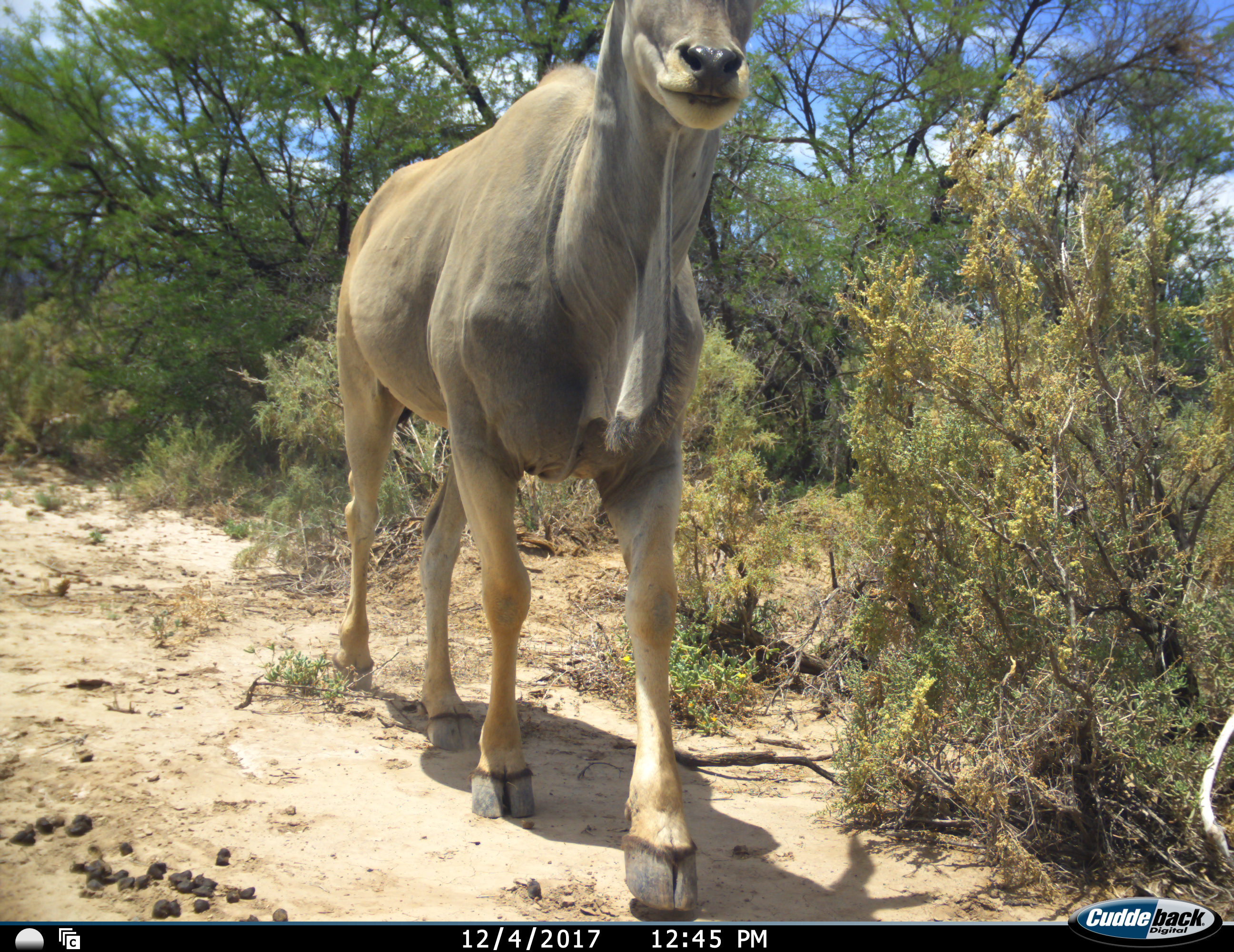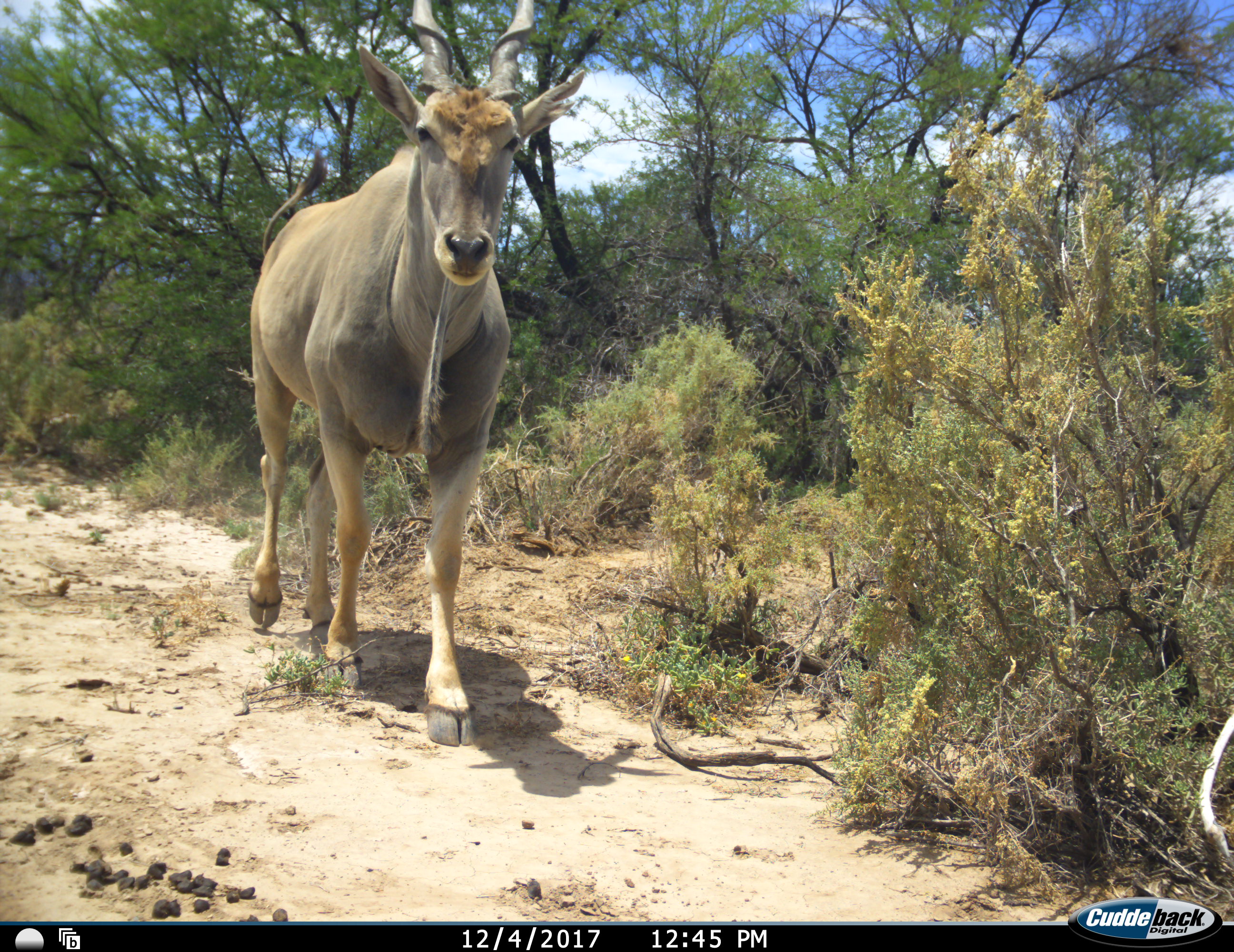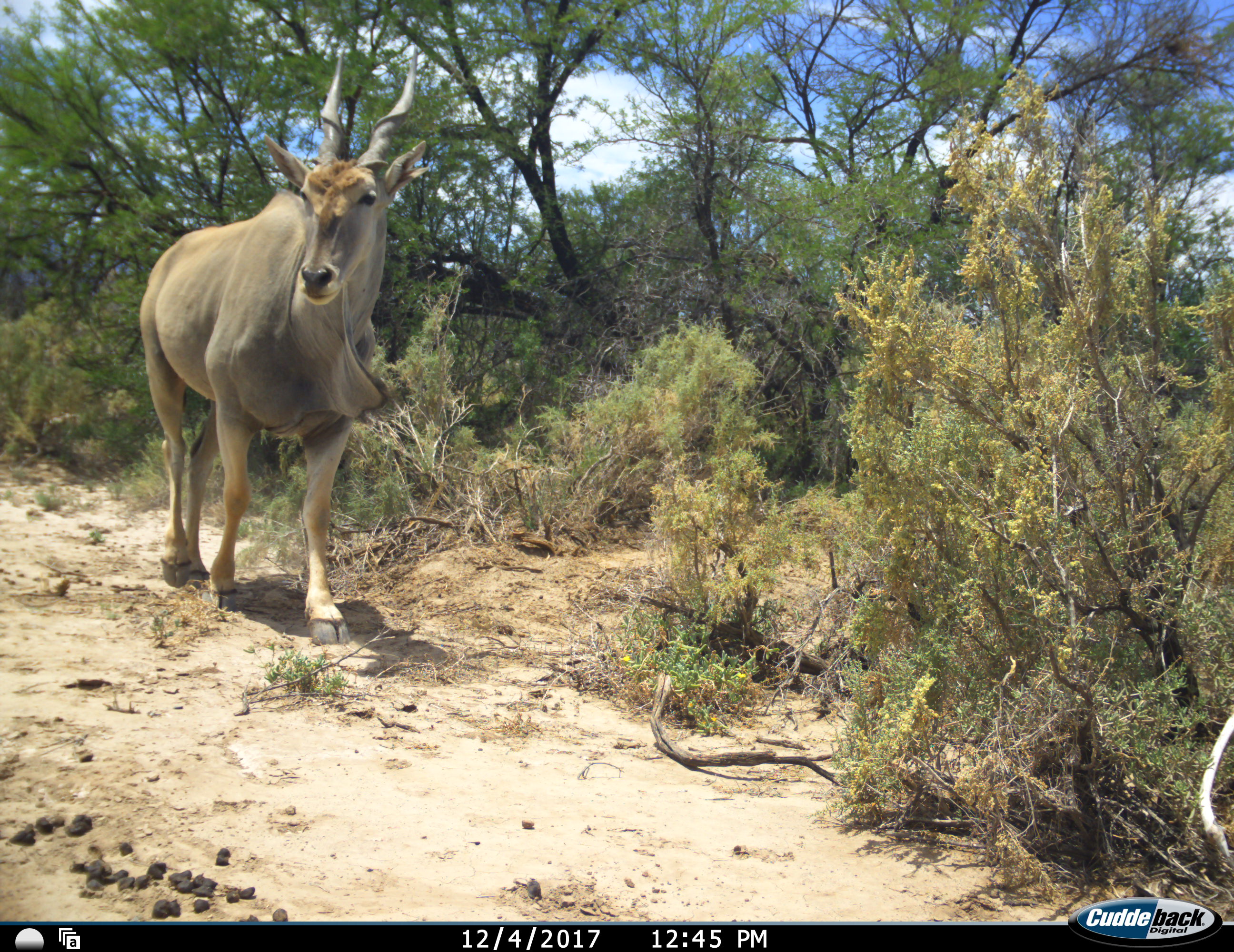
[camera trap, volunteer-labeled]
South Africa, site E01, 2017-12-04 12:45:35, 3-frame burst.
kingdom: Animalia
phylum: Chordata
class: Mammalia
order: Artiodactyla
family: Bovidae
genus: Tragelaphus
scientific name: Tragelaphus oryx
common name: eland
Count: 1.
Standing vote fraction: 10%.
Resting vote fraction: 0%.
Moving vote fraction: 100%.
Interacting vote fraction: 0%.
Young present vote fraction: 0%.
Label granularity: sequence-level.